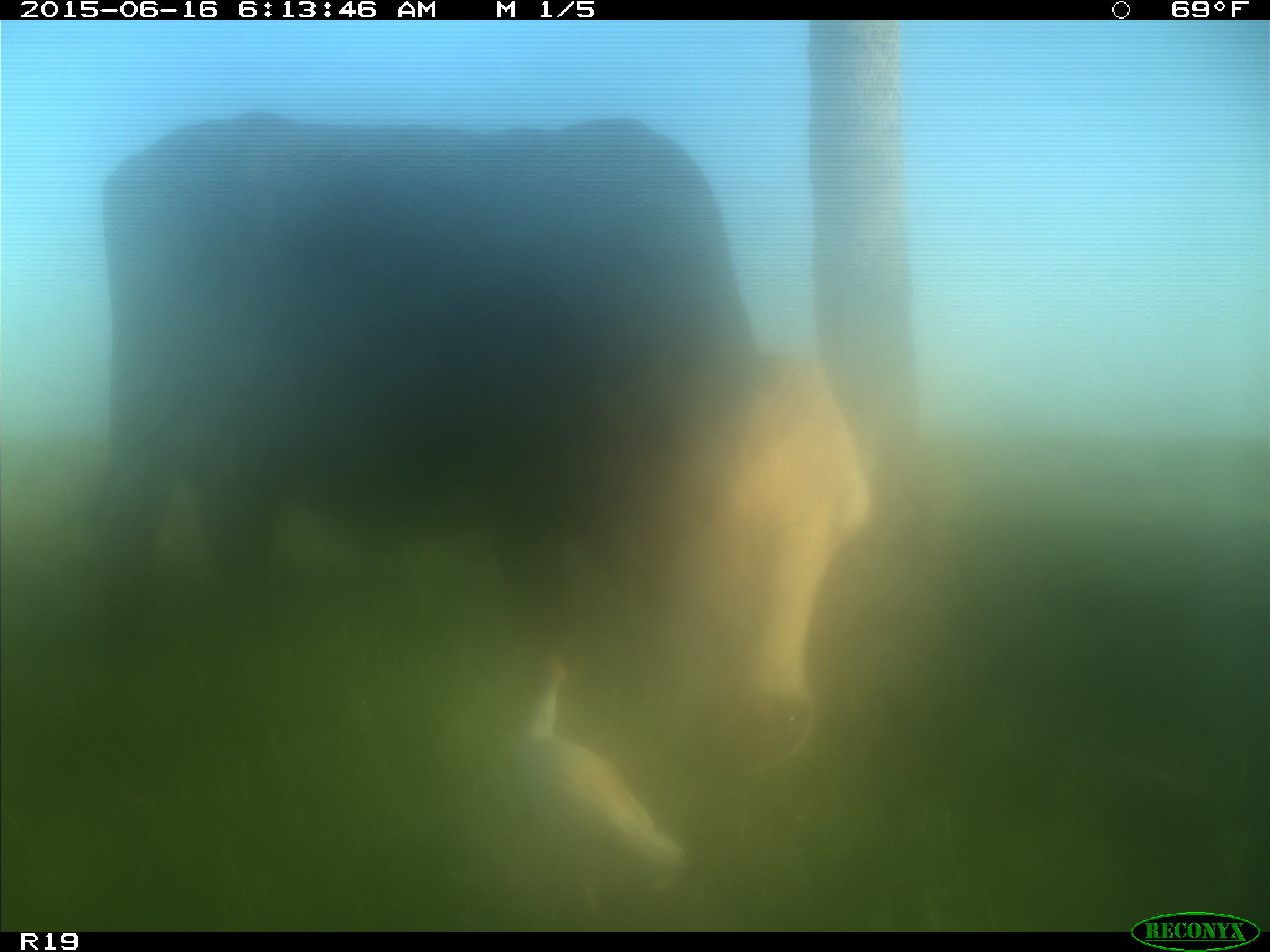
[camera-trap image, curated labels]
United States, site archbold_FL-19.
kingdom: Animalia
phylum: Chordata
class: Mammalia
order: Artiodactyla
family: Bovidae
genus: Bos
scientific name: Bos taurus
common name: domestic cow